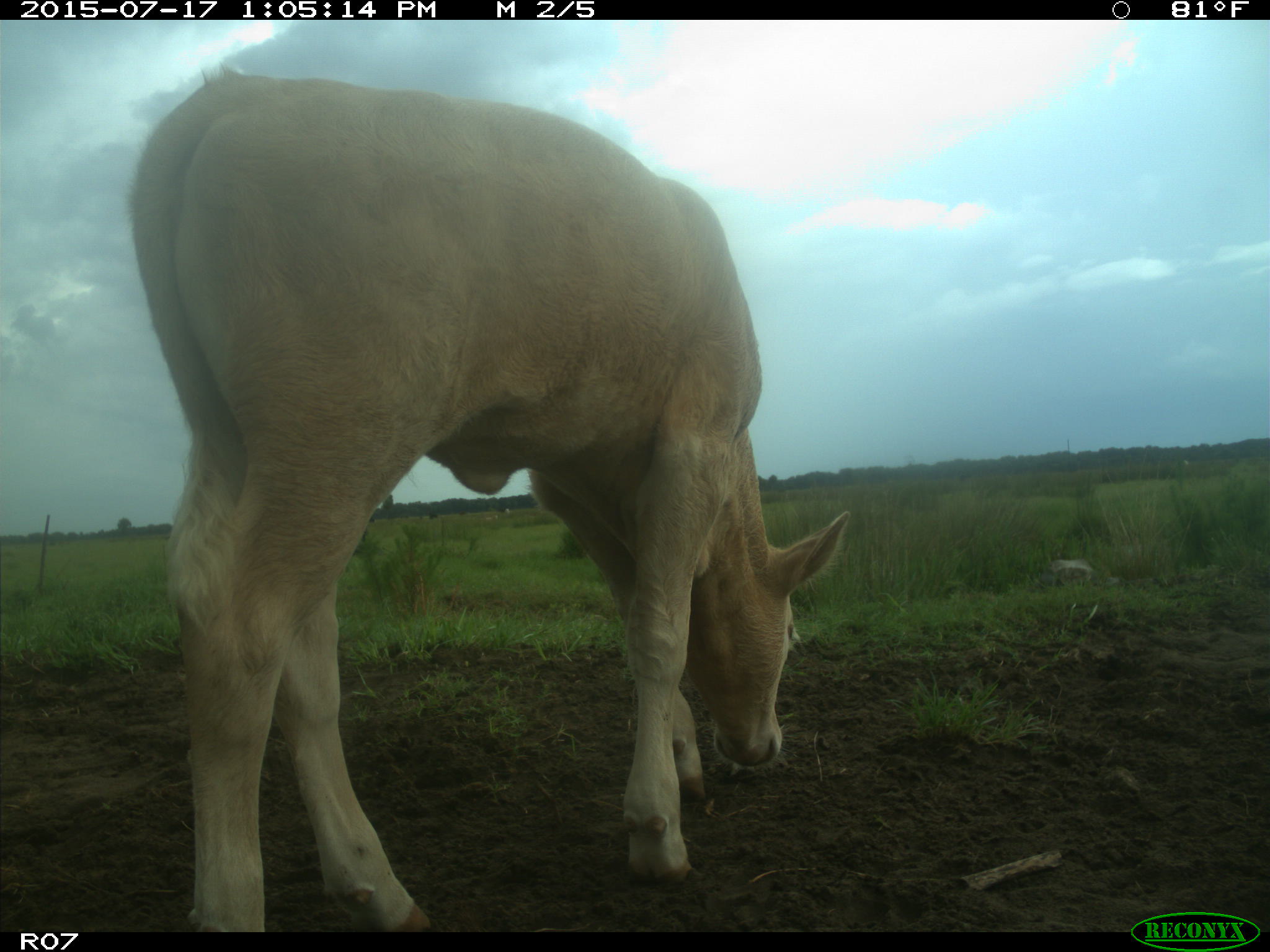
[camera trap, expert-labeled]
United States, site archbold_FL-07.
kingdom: Animalia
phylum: Chordata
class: Mammalia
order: Artiodactyla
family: Bovidae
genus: Bos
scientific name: Bos taurus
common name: domestic cow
Bos taurus (domestic cow).